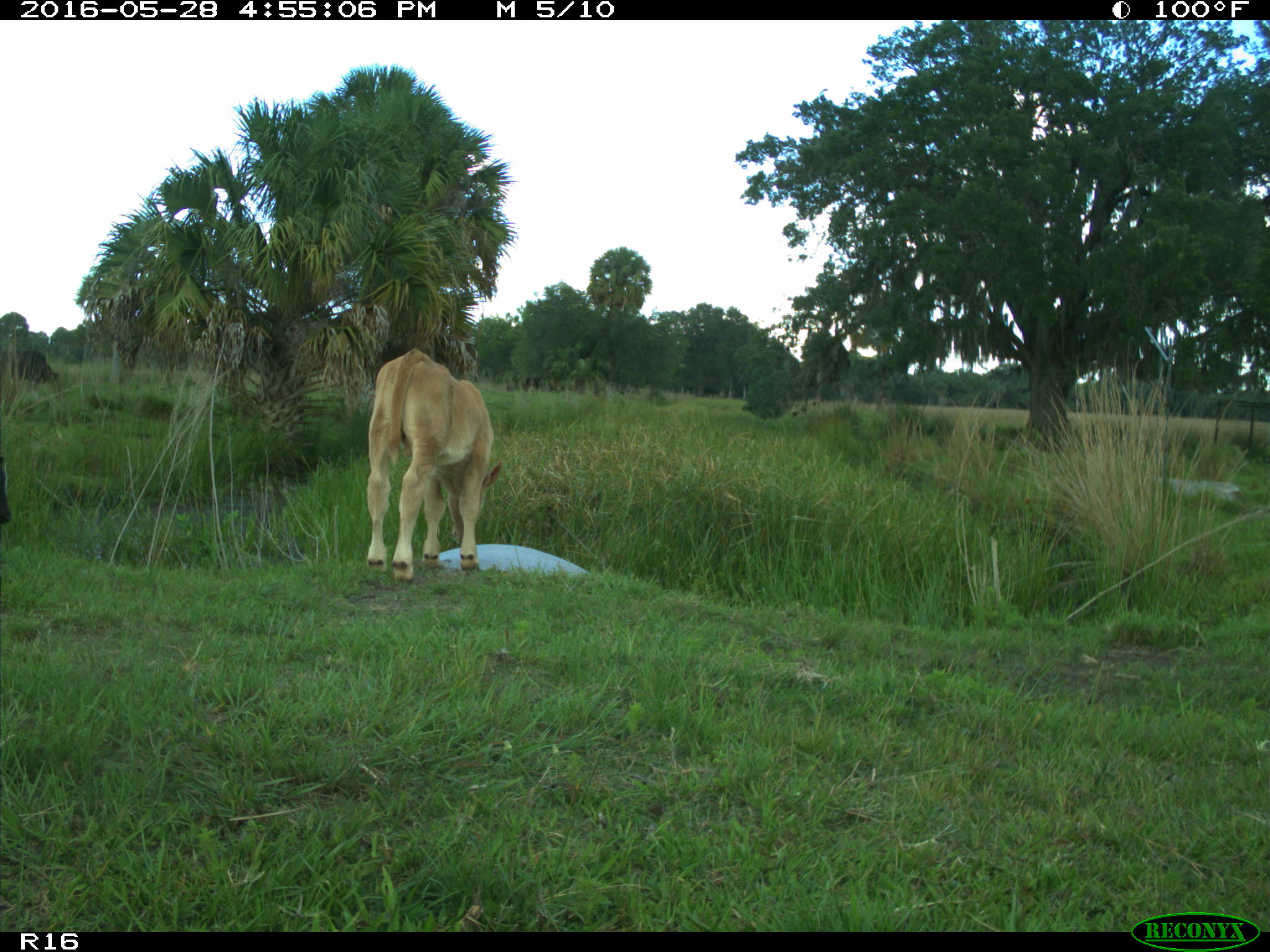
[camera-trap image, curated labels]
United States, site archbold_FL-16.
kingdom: Animalia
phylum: Chordata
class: Mammalia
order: Artiodactyla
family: Bovidae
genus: Bos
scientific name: Bos taurus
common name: domestic cow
Bos taurus (domestic cow).